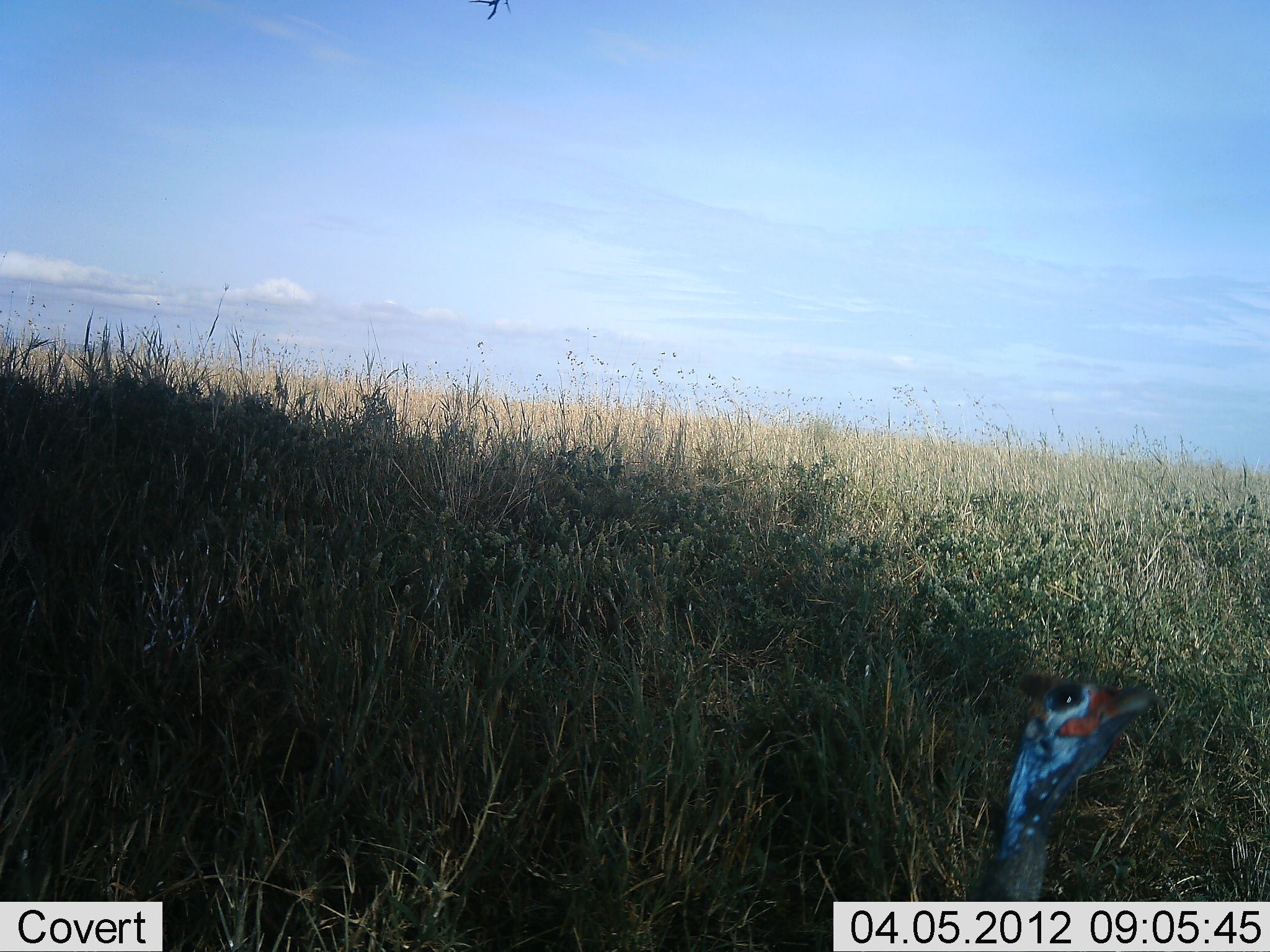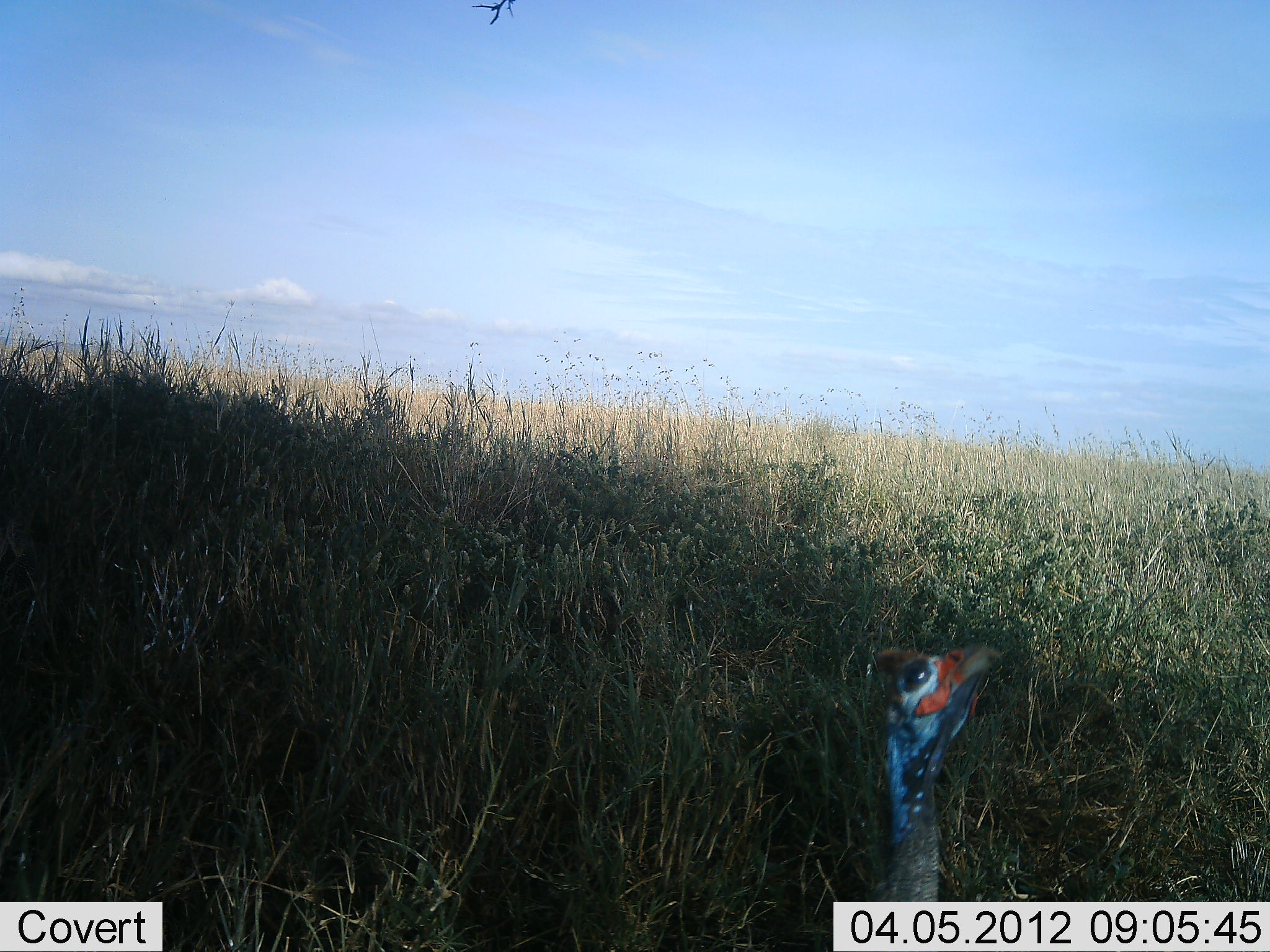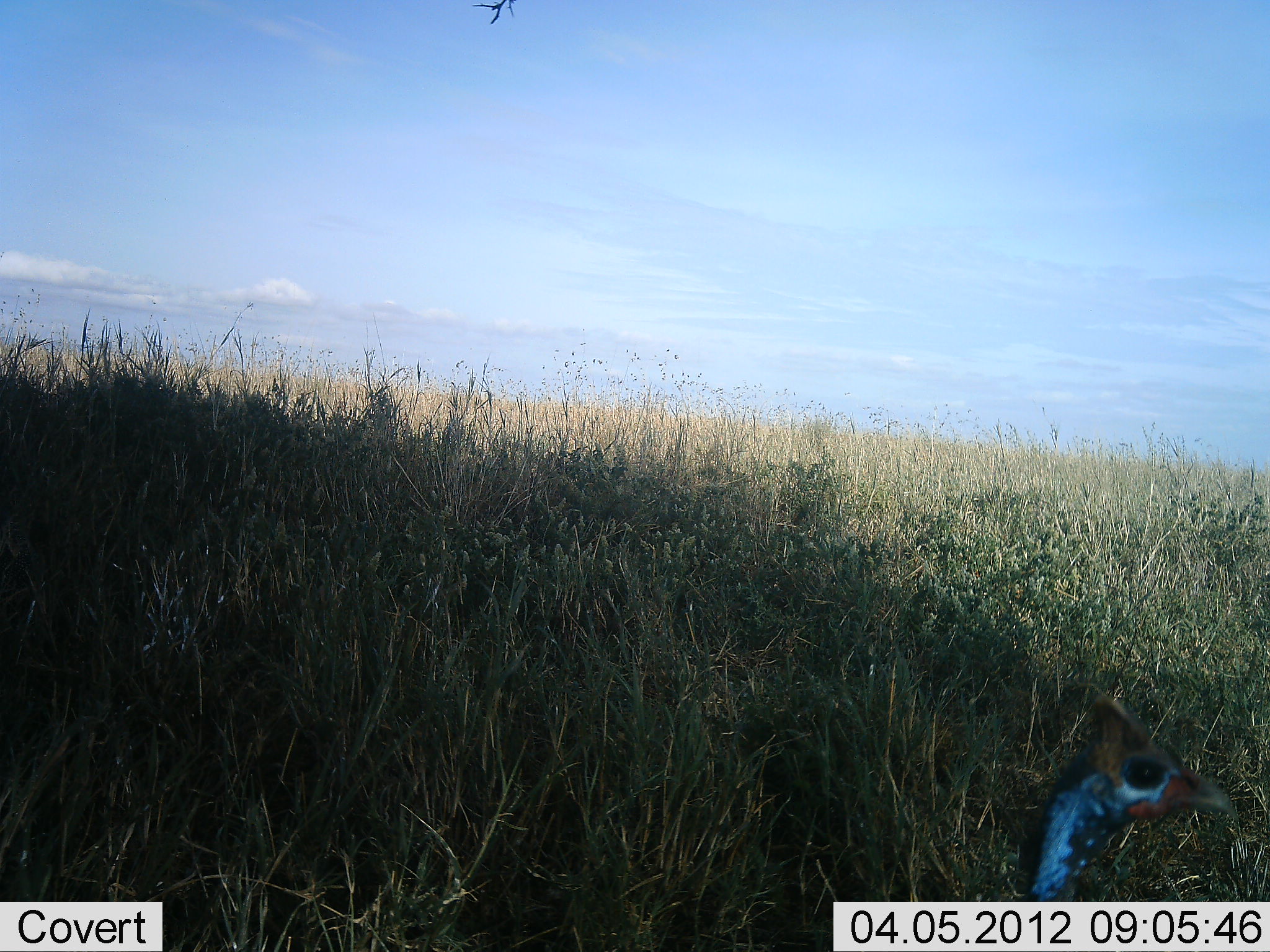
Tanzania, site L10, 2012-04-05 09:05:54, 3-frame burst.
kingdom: Animalia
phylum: Chordata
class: Aves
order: Galliformes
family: Numididae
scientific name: Numididae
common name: guinea fowl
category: guineafowl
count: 1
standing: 59%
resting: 0%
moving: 31%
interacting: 3%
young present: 0%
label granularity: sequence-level